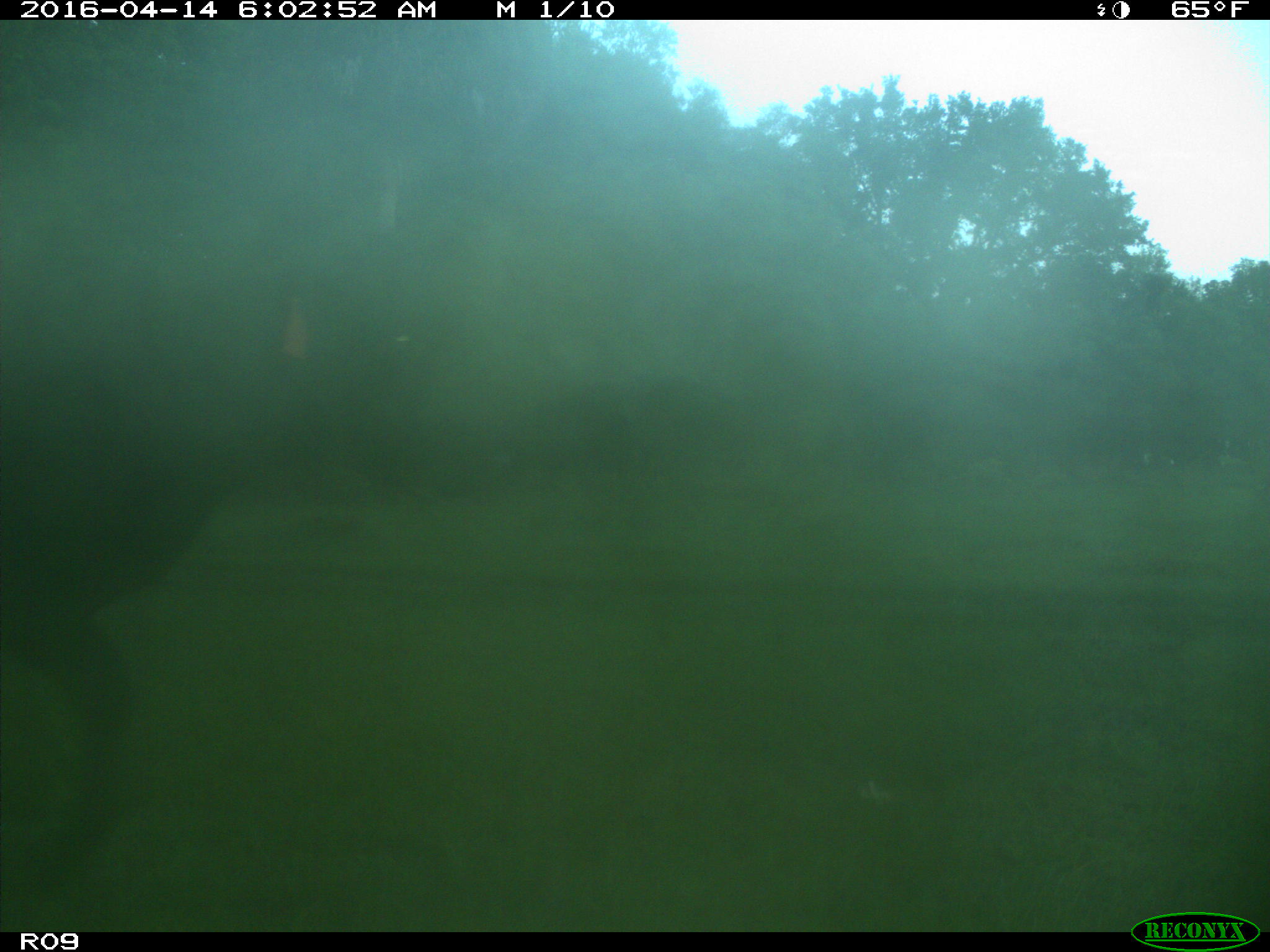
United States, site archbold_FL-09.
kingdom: Animalia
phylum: Chordata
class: Mammalia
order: Artiodactyla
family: Bovidae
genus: Bos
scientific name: Bos taurus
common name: domestic cow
Bos taurus (domestic cow).